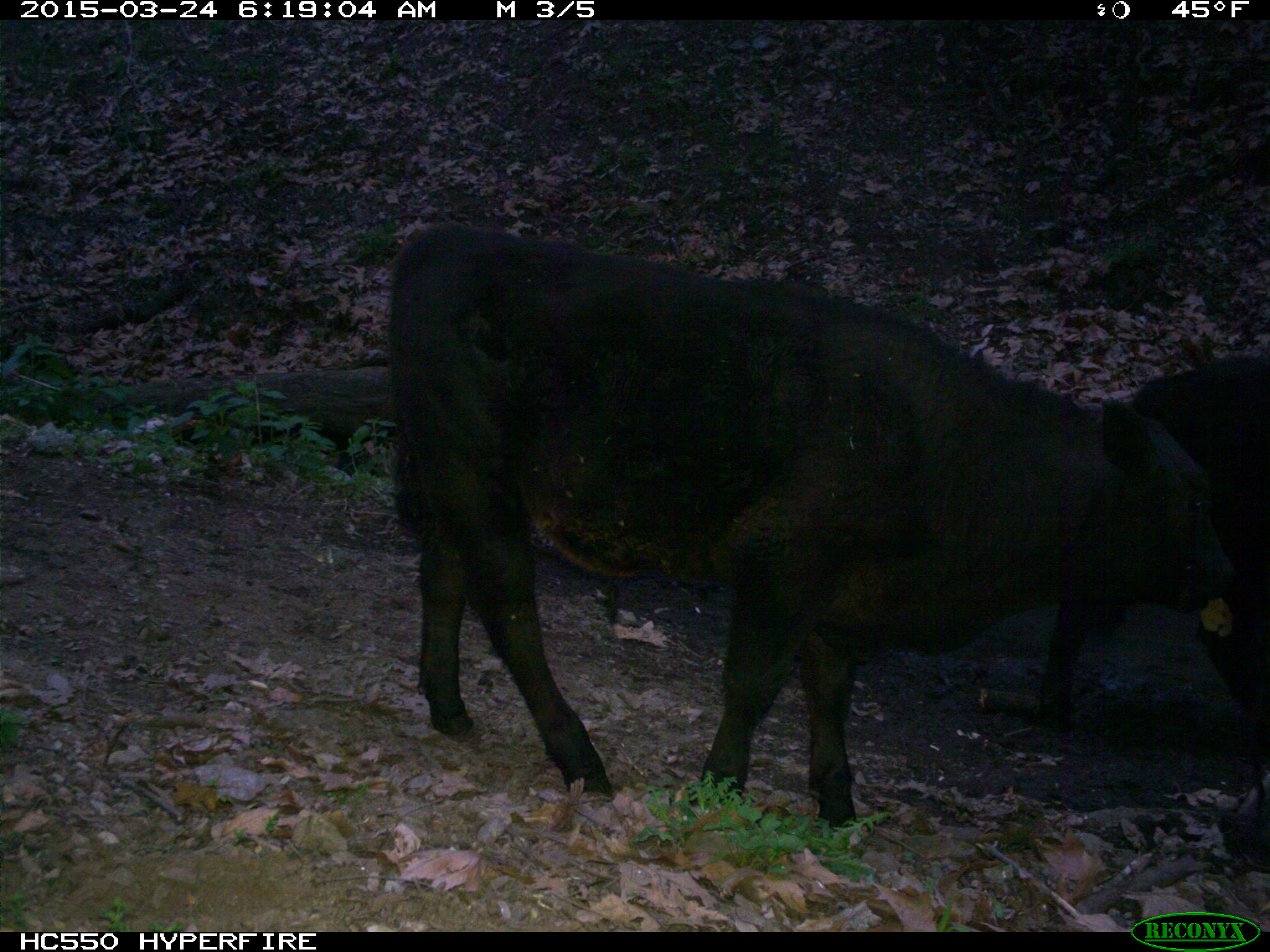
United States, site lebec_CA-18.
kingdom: Animalia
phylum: Chordata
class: Mammalia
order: Artiodactyla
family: Bovidae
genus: Bos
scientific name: Bos taurus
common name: domestic cow